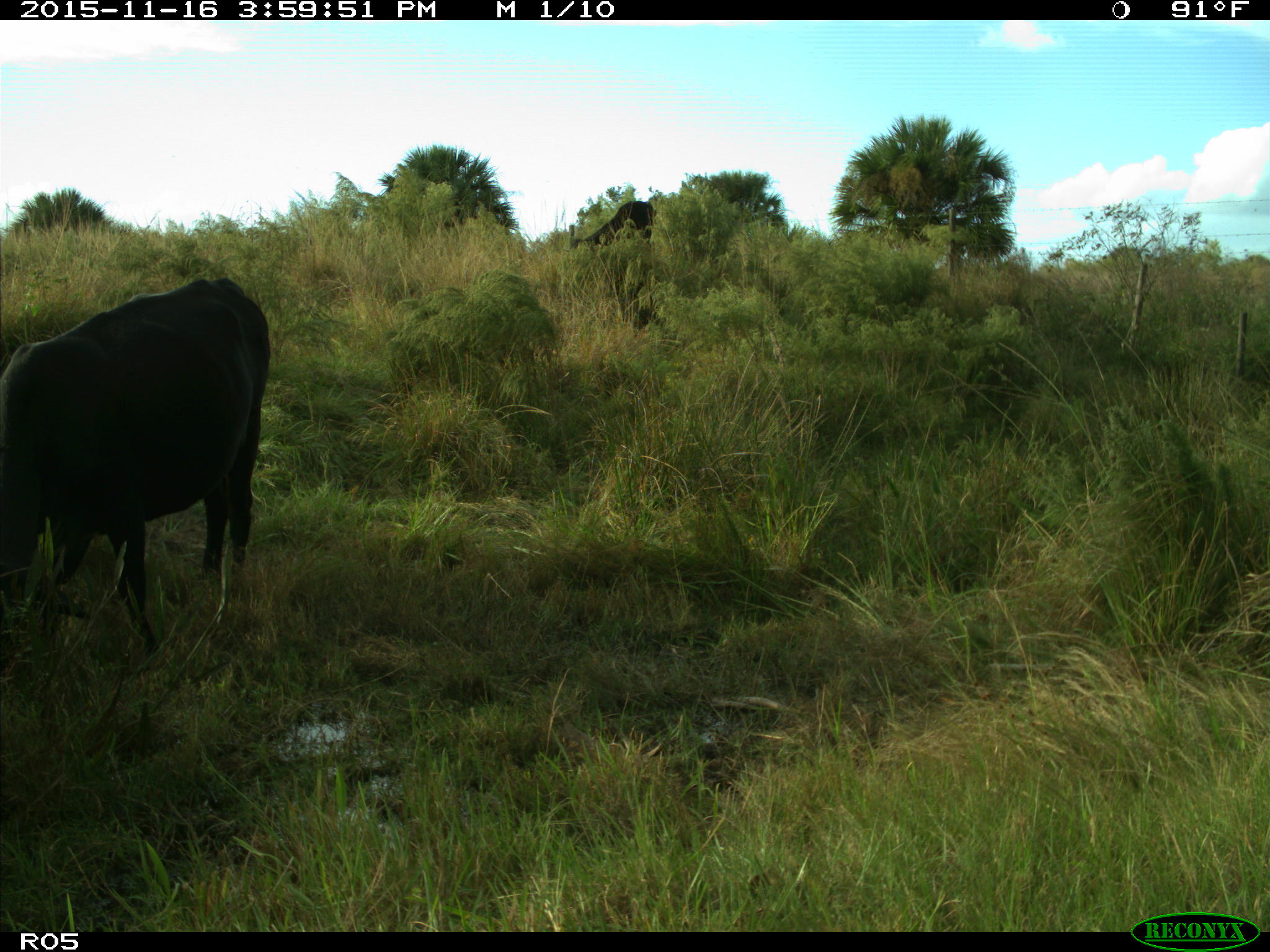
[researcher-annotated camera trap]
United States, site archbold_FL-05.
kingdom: Animalia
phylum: Chordata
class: Mammalia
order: Artiodactyla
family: Bovidae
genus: Bos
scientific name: Bos taurus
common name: domestic cow